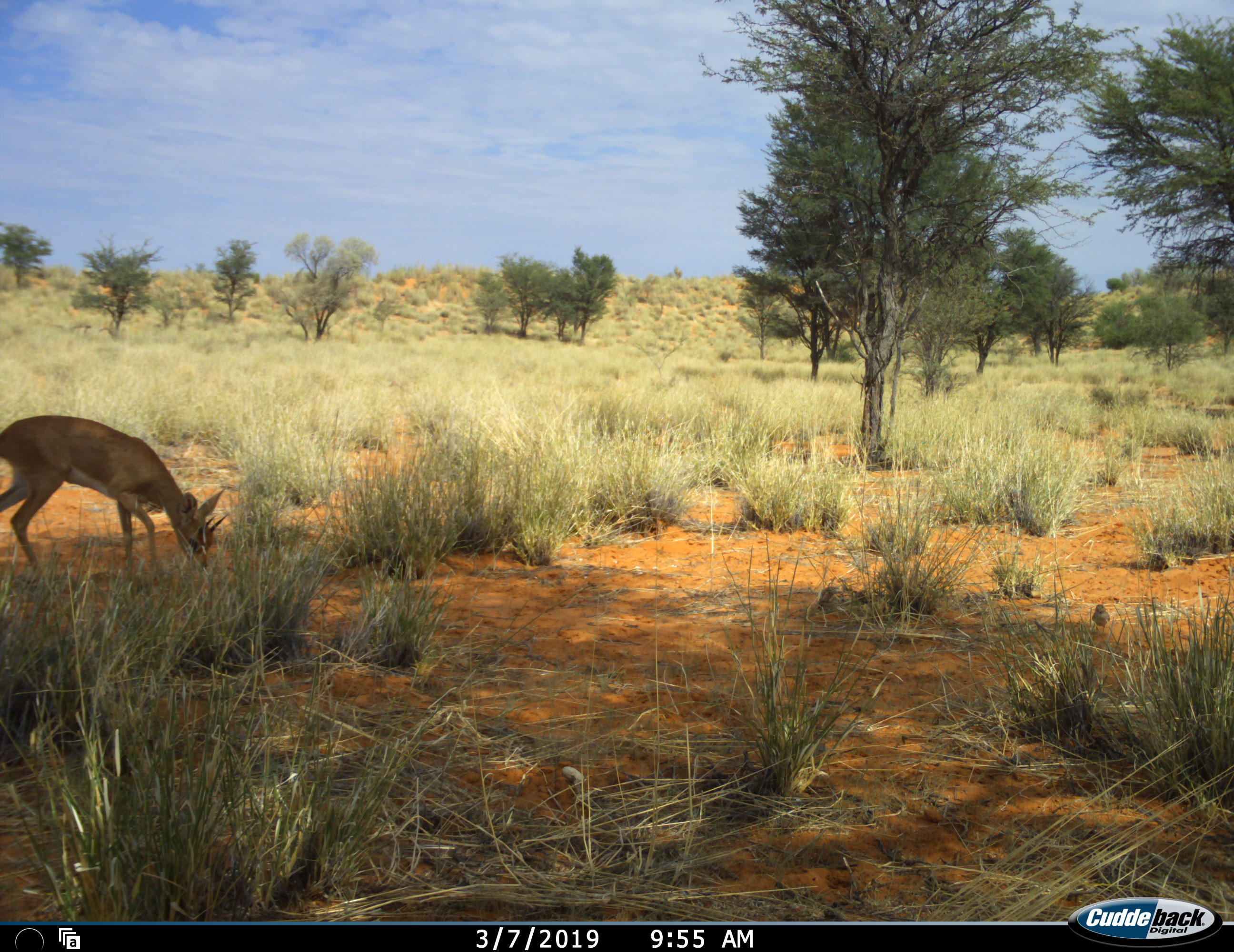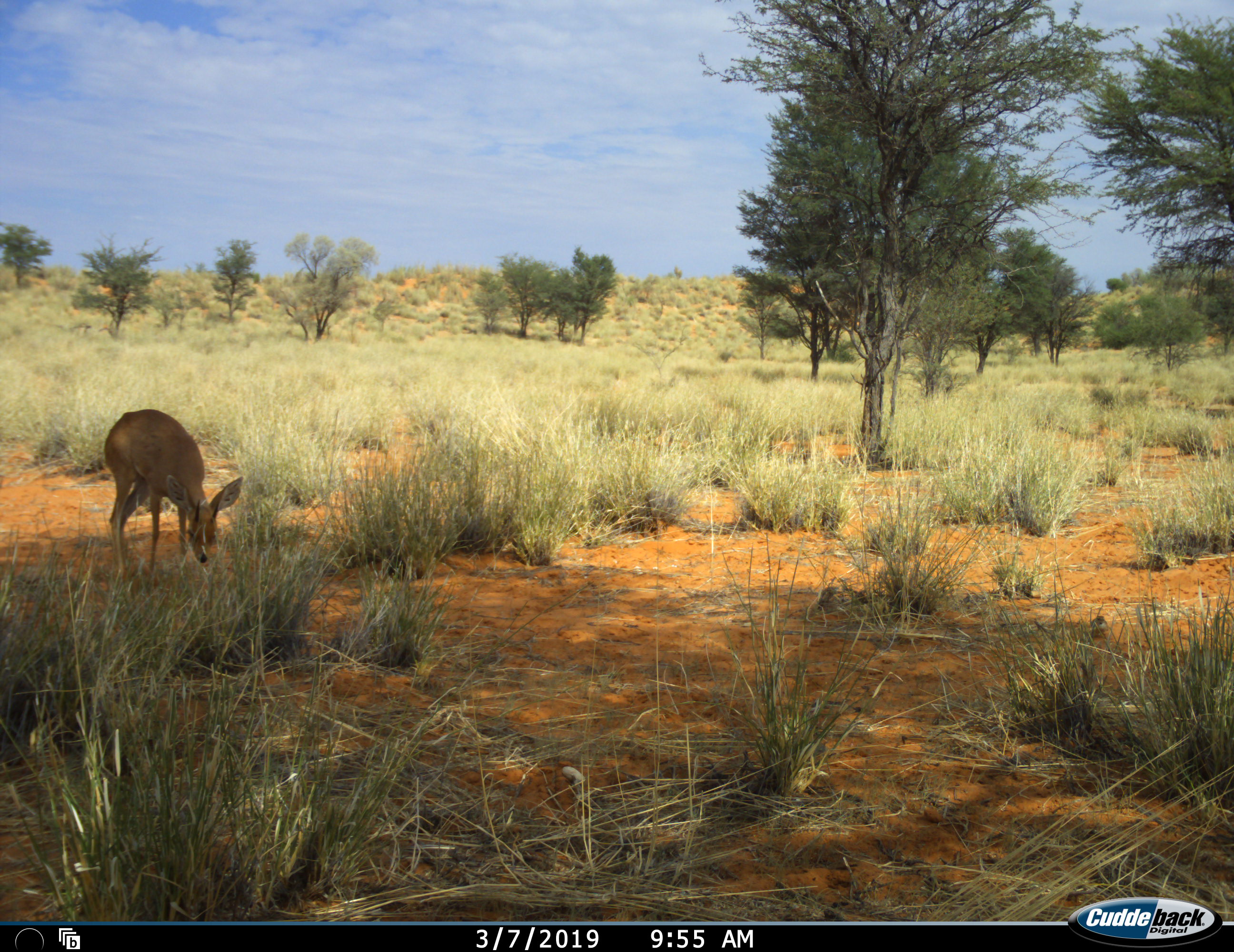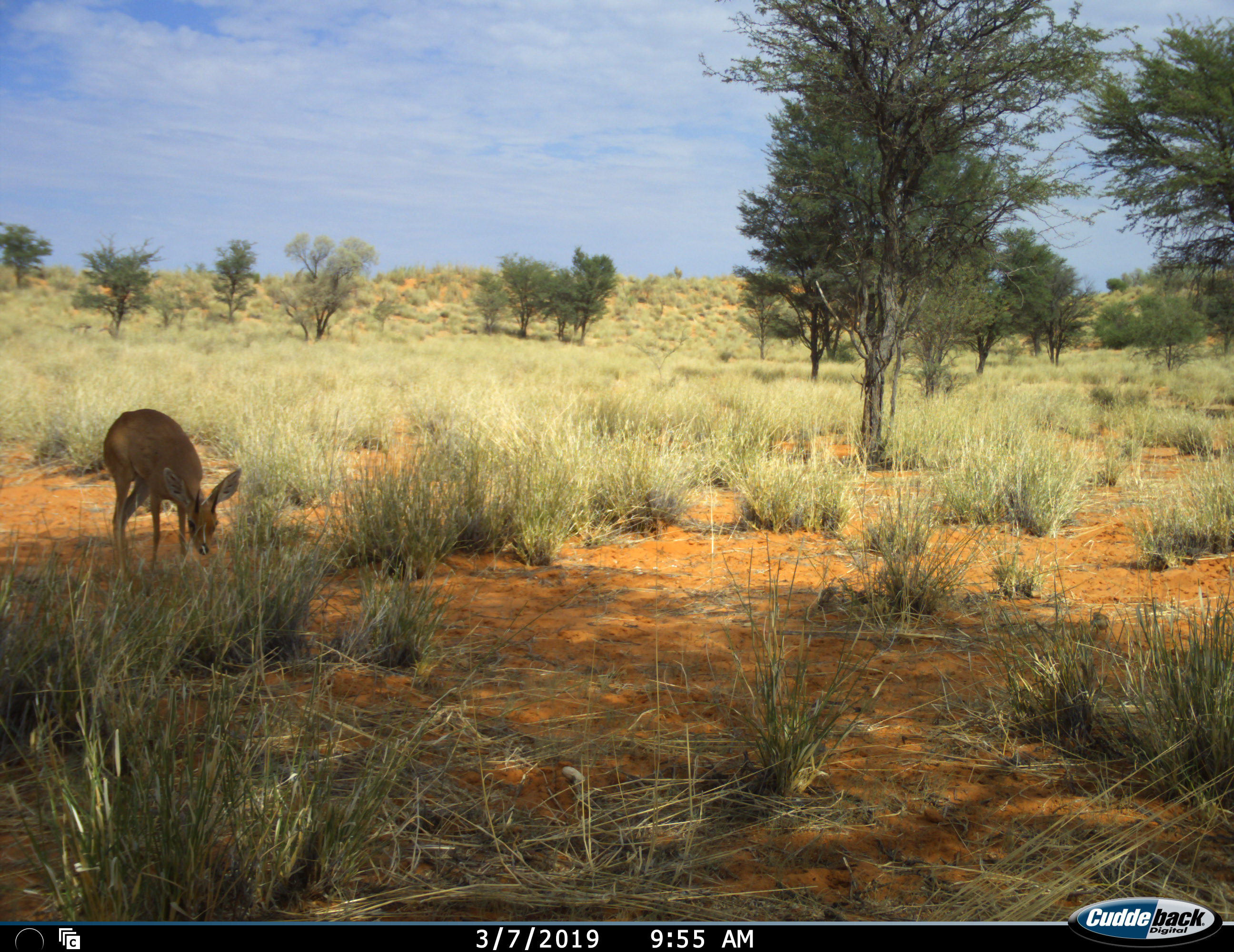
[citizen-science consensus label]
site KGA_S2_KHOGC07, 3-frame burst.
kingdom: Animalia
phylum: Chordata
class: Mammalia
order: Artiodactyla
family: Bovidae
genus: Raphicerus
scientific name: Raphicerus campestris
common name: steenbok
Steenbok (Raphicerus campestris), count 1. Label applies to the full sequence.